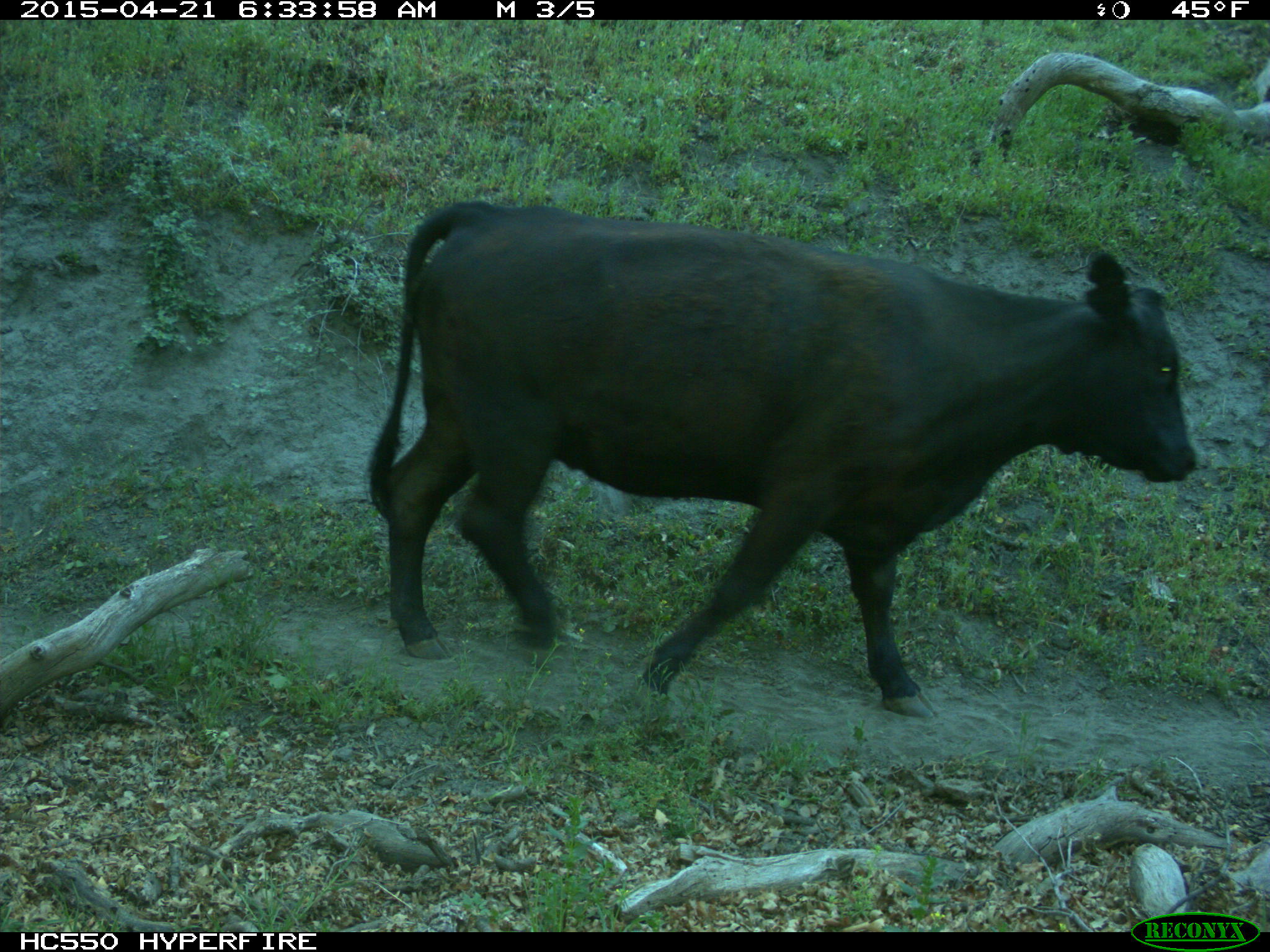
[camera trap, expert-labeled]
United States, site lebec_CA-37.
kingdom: Animalia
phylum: Chordata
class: Mammalia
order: Artiodactyla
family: Bovidae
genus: Bos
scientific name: Bos taurus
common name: domestic cow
Bos taurus (domestic cow).